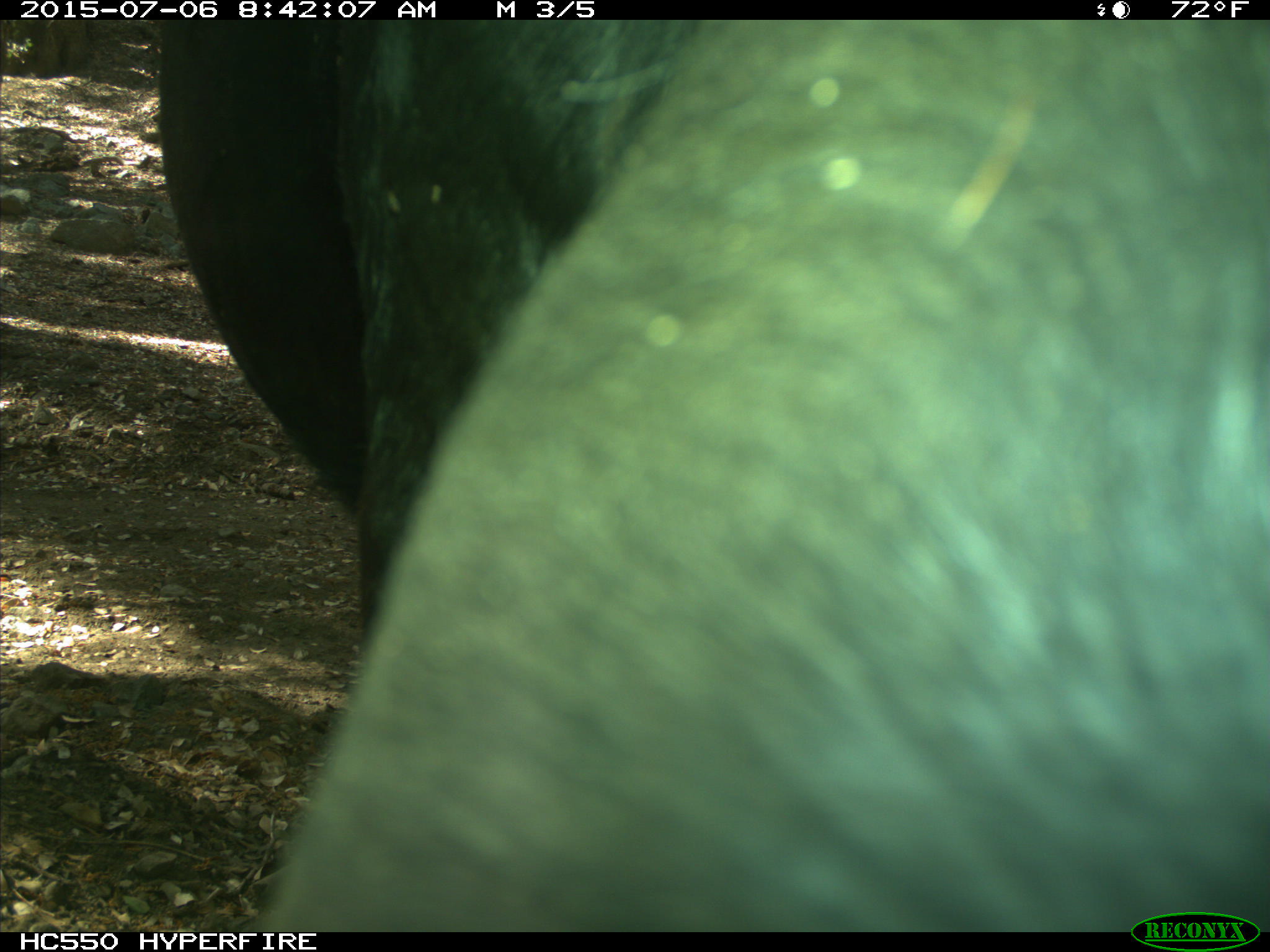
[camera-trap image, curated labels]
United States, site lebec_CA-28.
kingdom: Animalia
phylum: Chordata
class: Mammalia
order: Artiodactyla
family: Bovidae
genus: Bos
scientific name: Bos taurus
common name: domestic cow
Bos taurus (domestic cow).